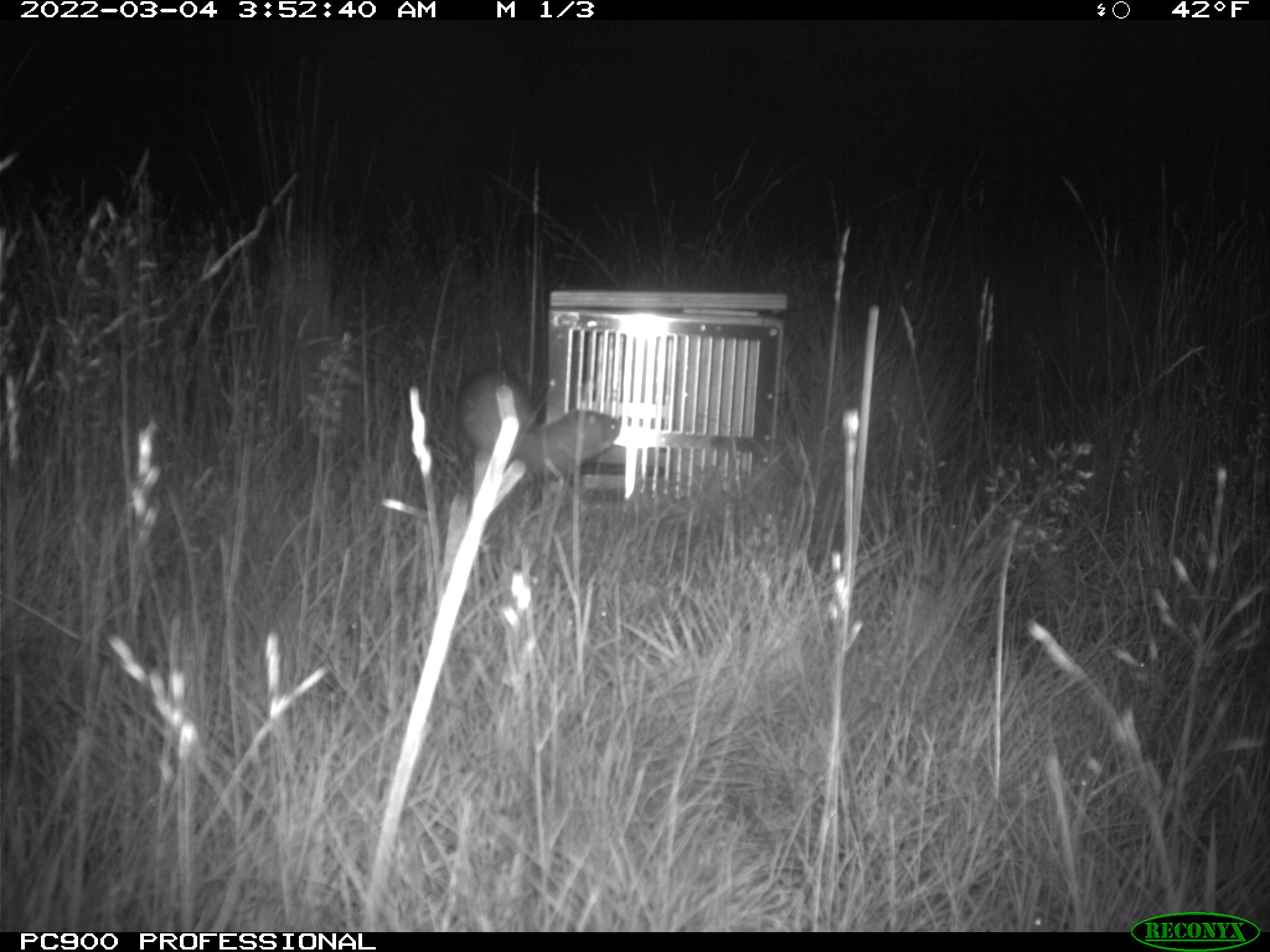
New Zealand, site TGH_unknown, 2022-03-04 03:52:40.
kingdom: Animalia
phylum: Chordata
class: Mammalia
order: Carnivora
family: Mustelidae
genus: Mustela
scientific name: Mustela furo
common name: ferret